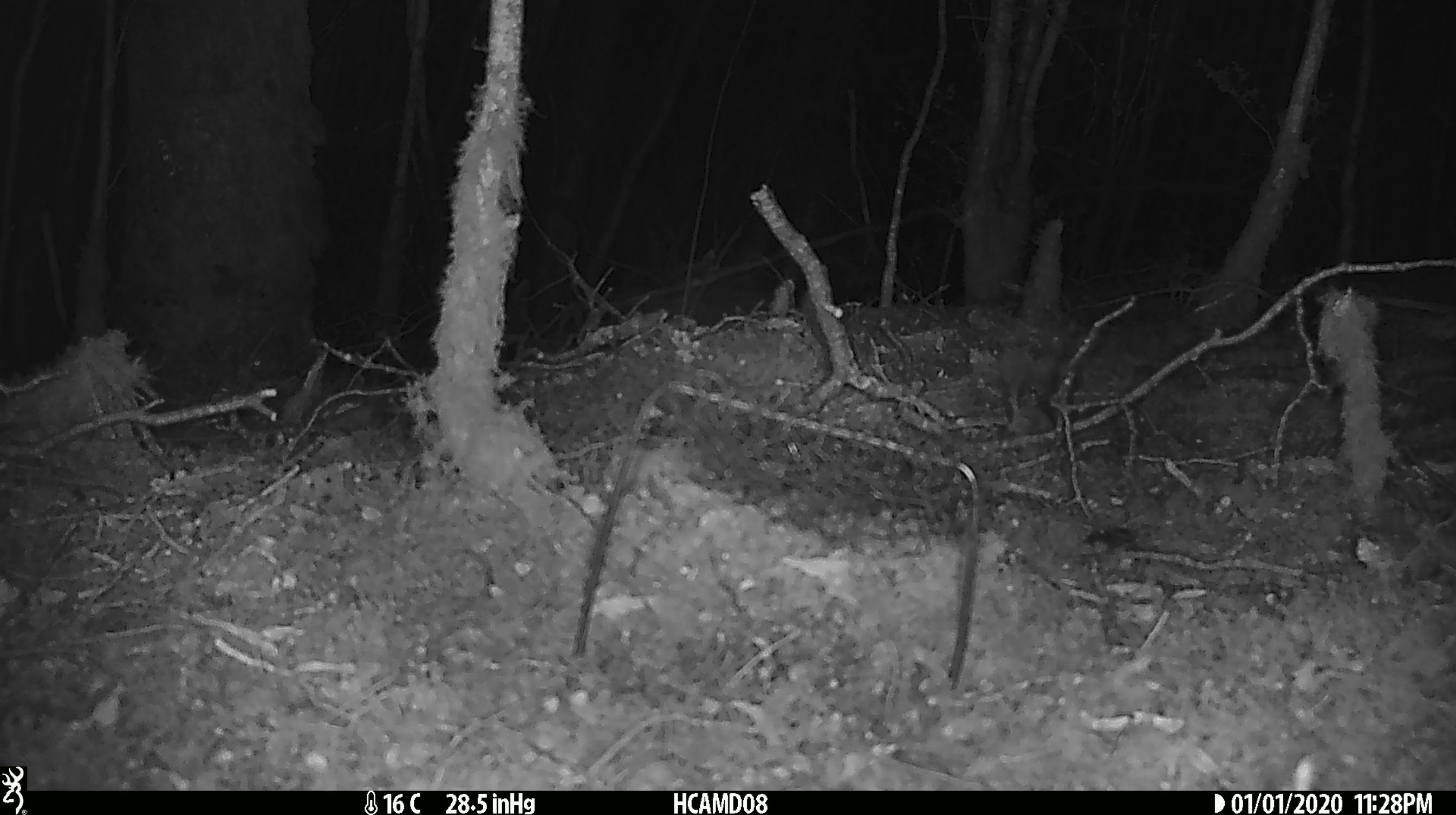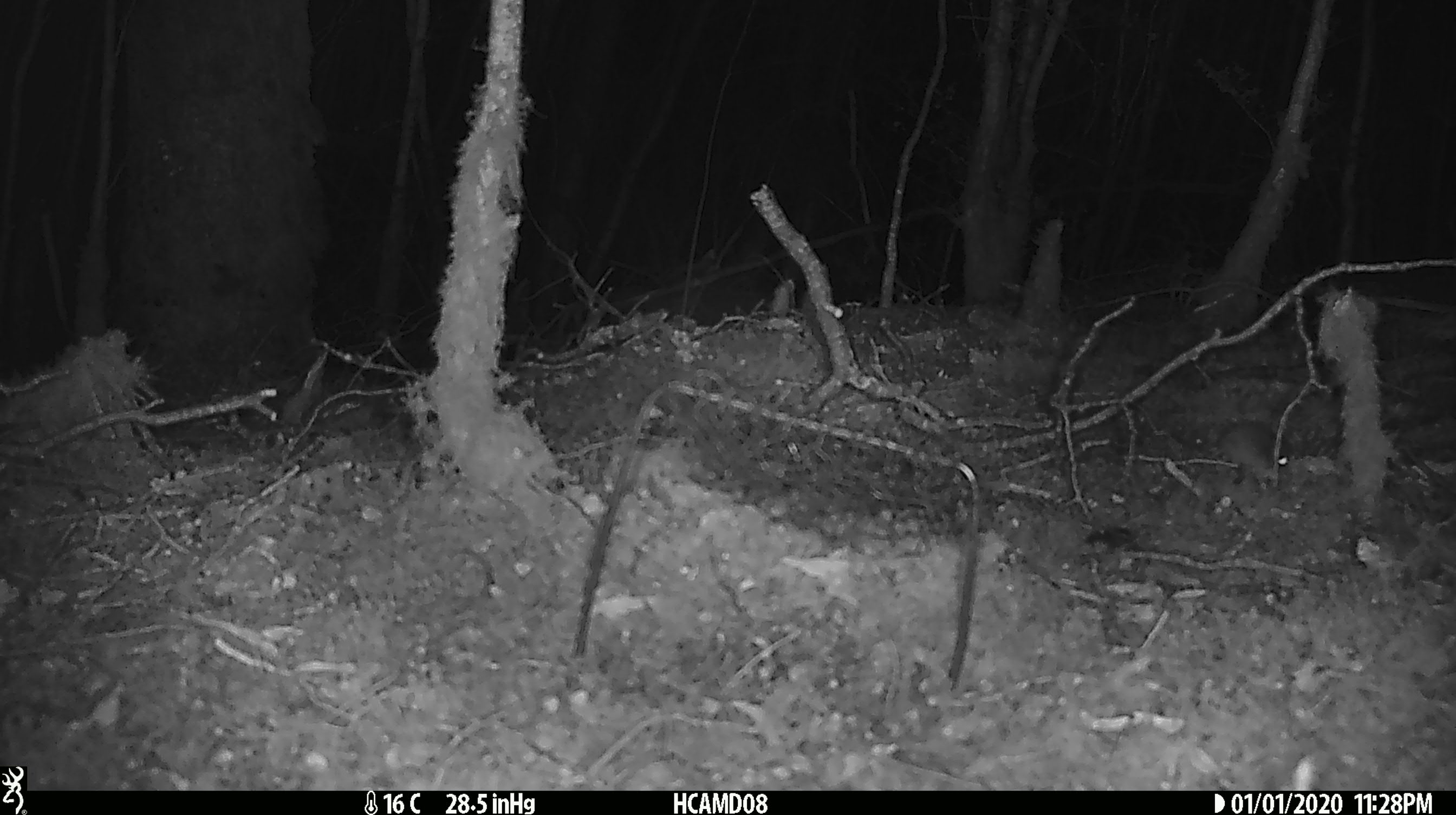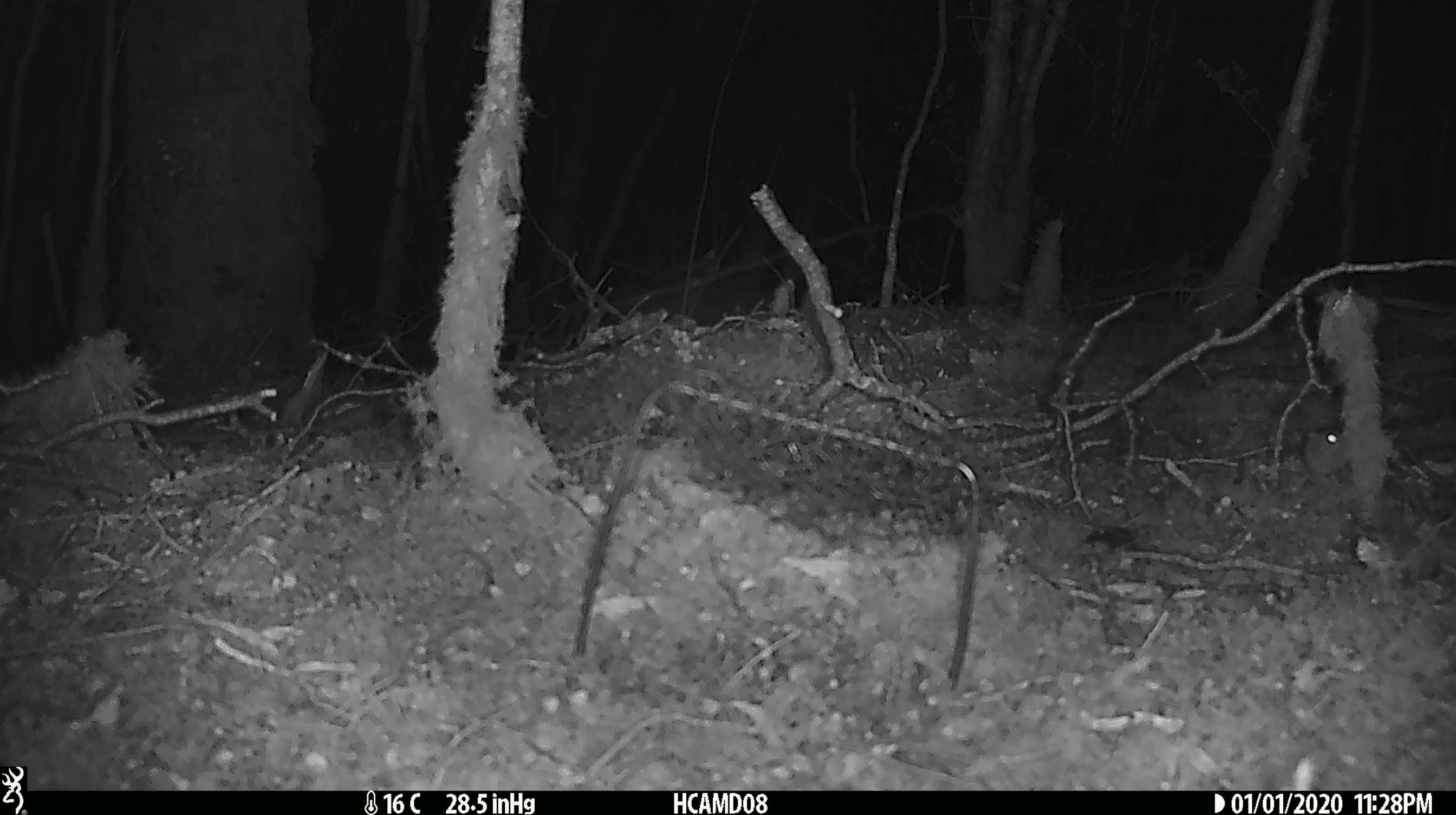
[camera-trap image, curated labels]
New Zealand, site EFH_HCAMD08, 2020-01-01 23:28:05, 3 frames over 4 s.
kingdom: Animalia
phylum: Chordata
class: Mammalia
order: Rodentia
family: Muridae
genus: Mus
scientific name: Mus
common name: mouse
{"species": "mouse (Mus)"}